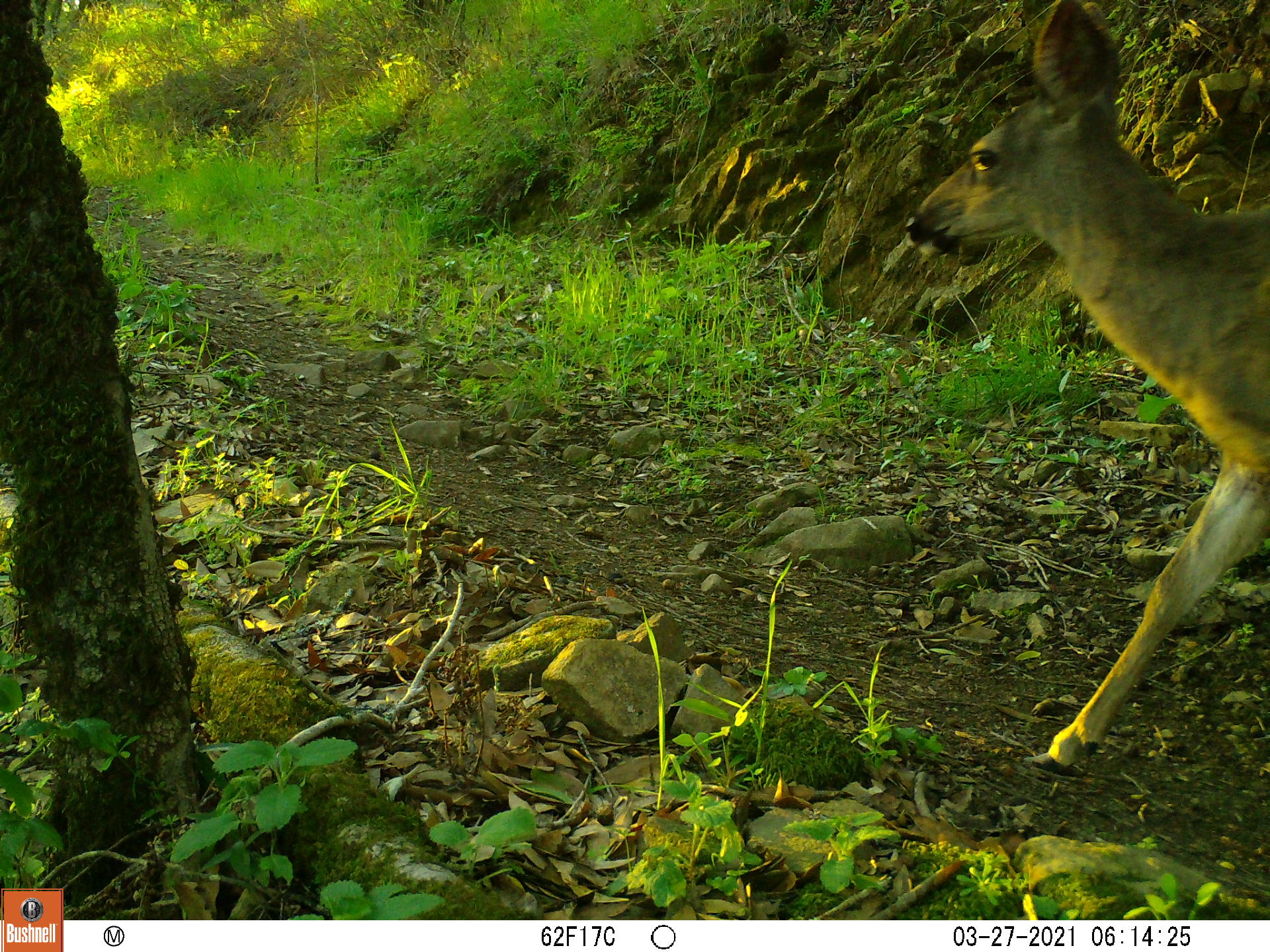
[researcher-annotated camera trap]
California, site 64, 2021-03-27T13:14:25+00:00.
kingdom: Animalia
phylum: Chordata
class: Mammalia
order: Artiodactyla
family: Cervidae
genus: Odocoileus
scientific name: Odocoileus hemionus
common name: mule deer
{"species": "mule deer (Odocoileus hemionus)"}